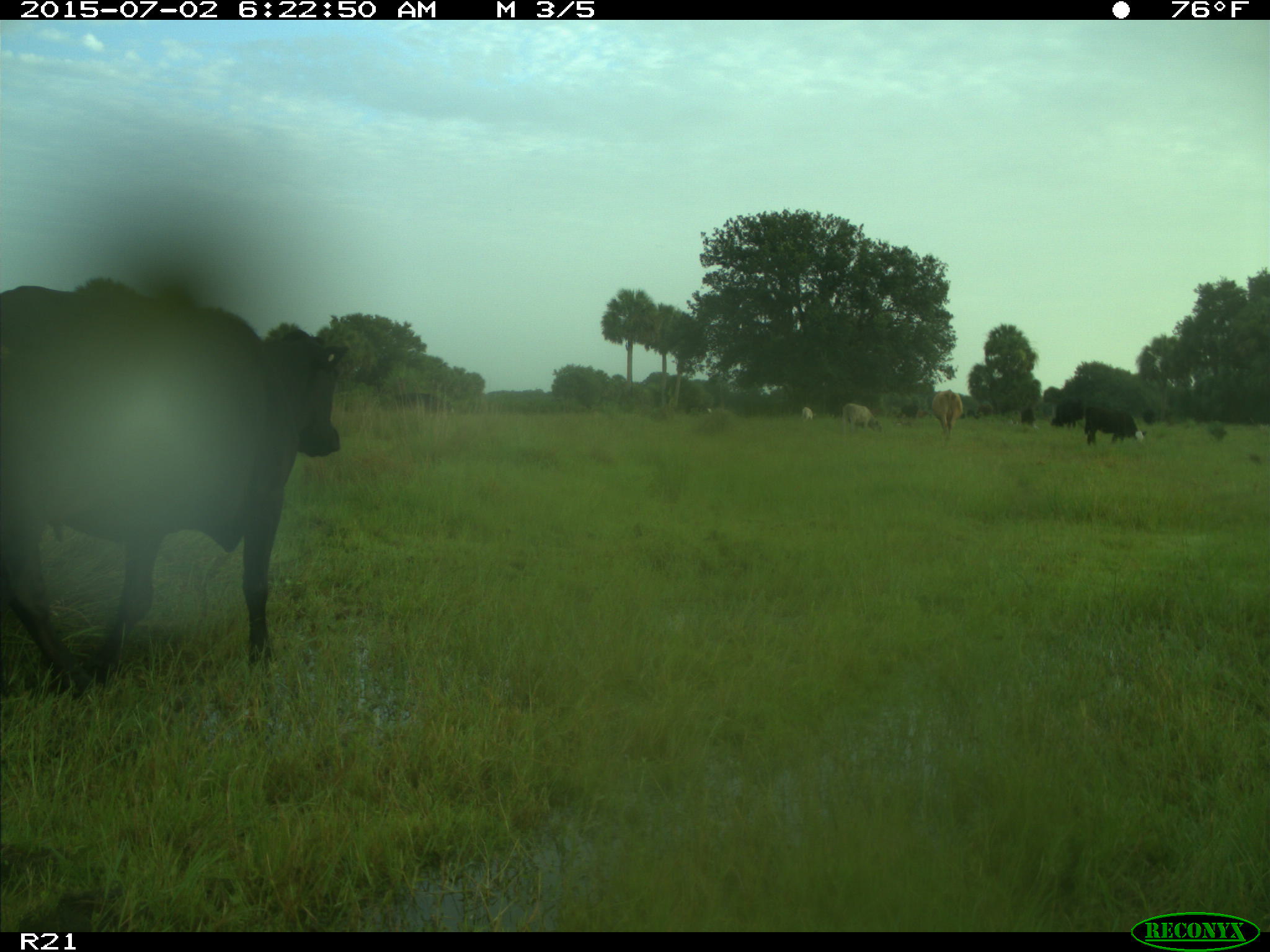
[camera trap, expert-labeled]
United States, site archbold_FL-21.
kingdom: Animalia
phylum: Chordata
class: Mammalia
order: Artiodactyla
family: Bovidae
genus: Bos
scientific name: Bos taurus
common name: domestic cow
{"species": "Bos taurus (domestic cow)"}